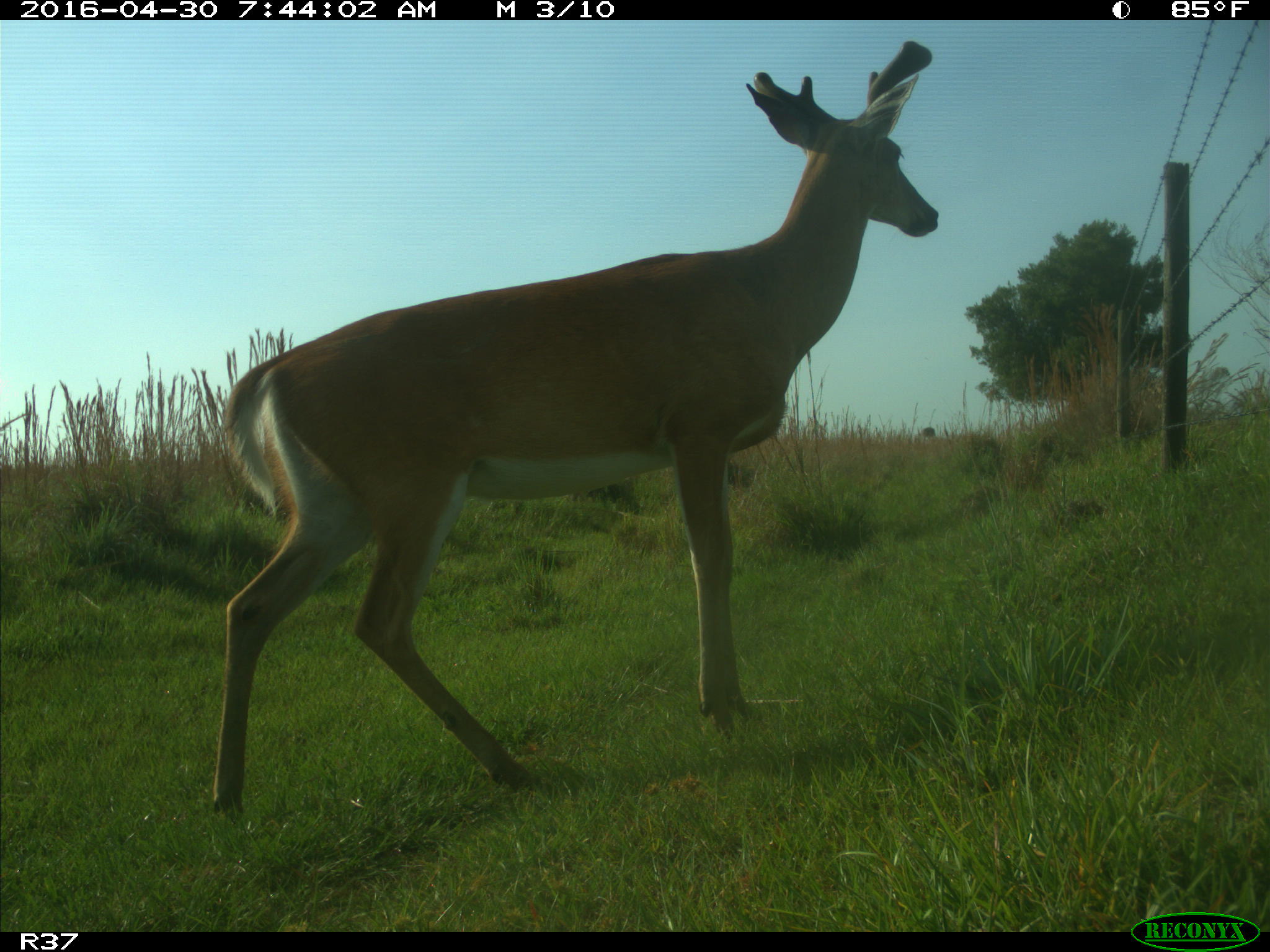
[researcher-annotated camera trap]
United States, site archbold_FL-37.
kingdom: Animalia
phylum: Chordata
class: Mammalia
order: Artiodactyla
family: Cervidae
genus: Odocoileus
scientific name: Odocoileus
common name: deer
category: unidentified deer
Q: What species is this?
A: Unidentified deer (deer) (Odocoileus).